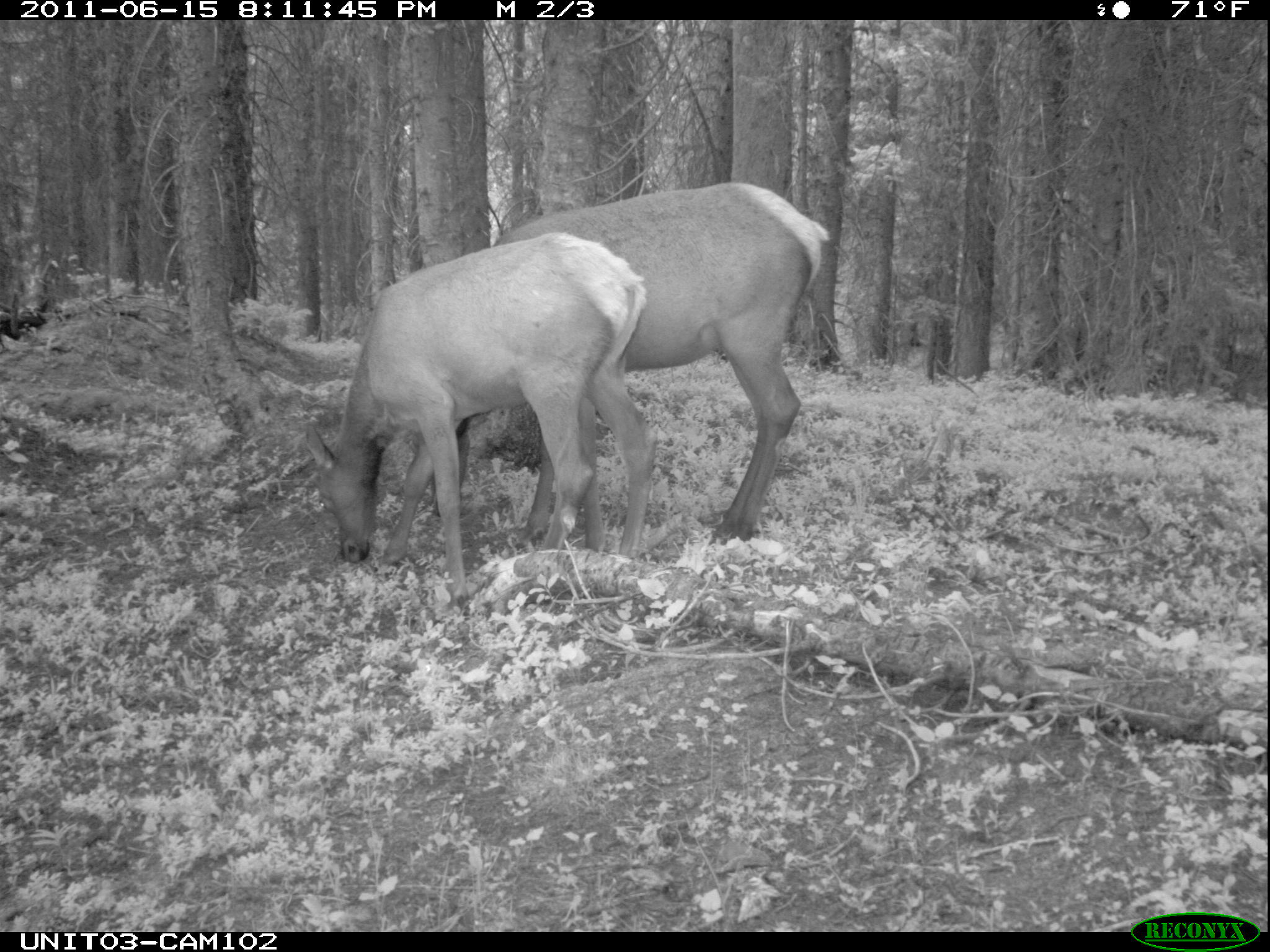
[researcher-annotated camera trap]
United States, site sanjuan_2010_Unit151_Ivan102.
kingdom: Animalia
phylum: Chordata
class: Mammalia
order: Artiodactyla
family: Cervidae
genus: Cervus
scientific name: Cervus elaphus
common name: red deer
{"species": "Cervus elaphus (red deer)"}